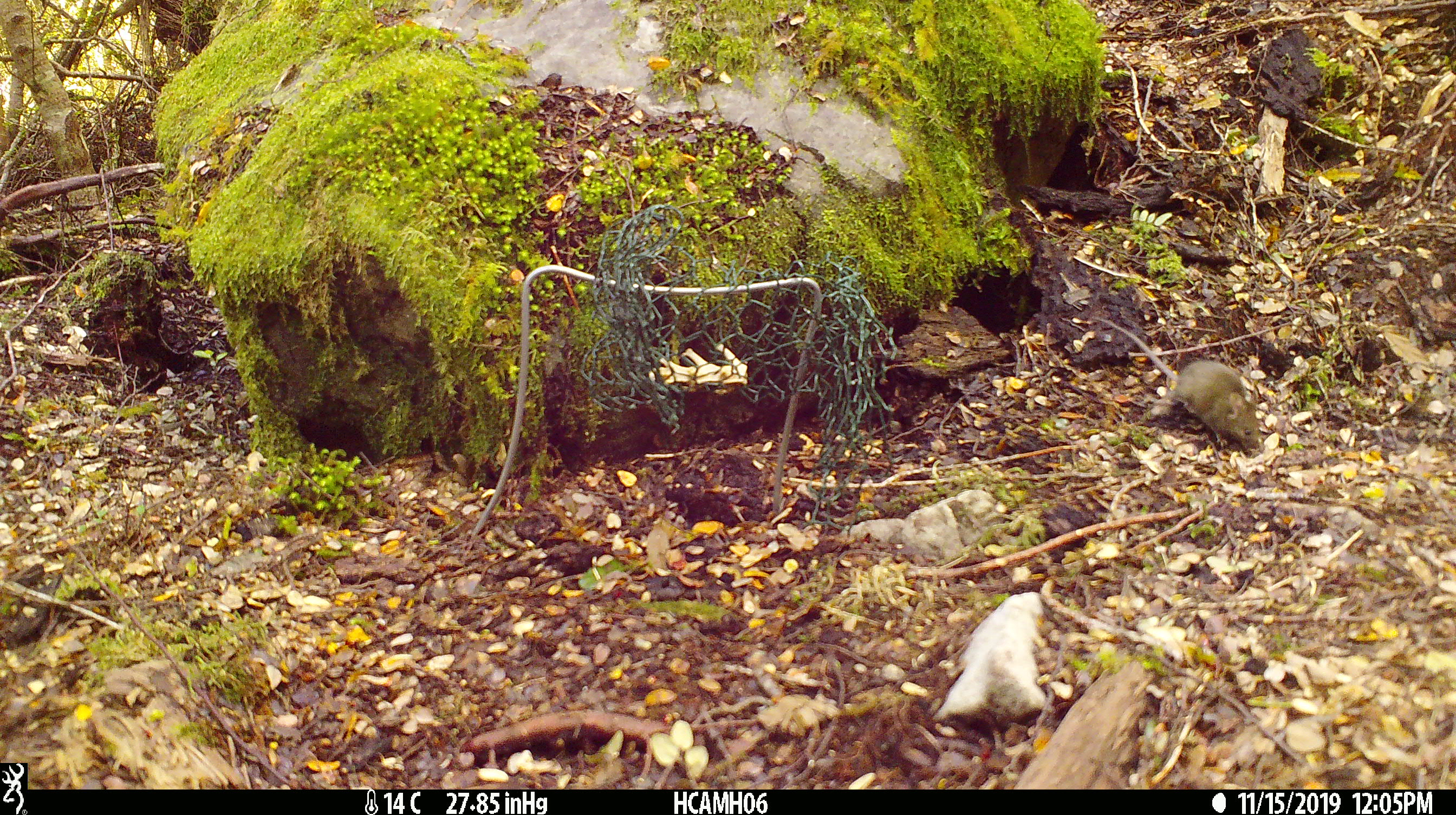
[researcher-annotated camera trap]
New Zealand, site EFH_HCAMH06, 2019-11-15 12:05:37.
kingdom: Animalia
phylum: Chordata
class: Mammalia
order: Rodentia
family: Muridae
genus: Mus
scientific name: Mus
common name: mouse